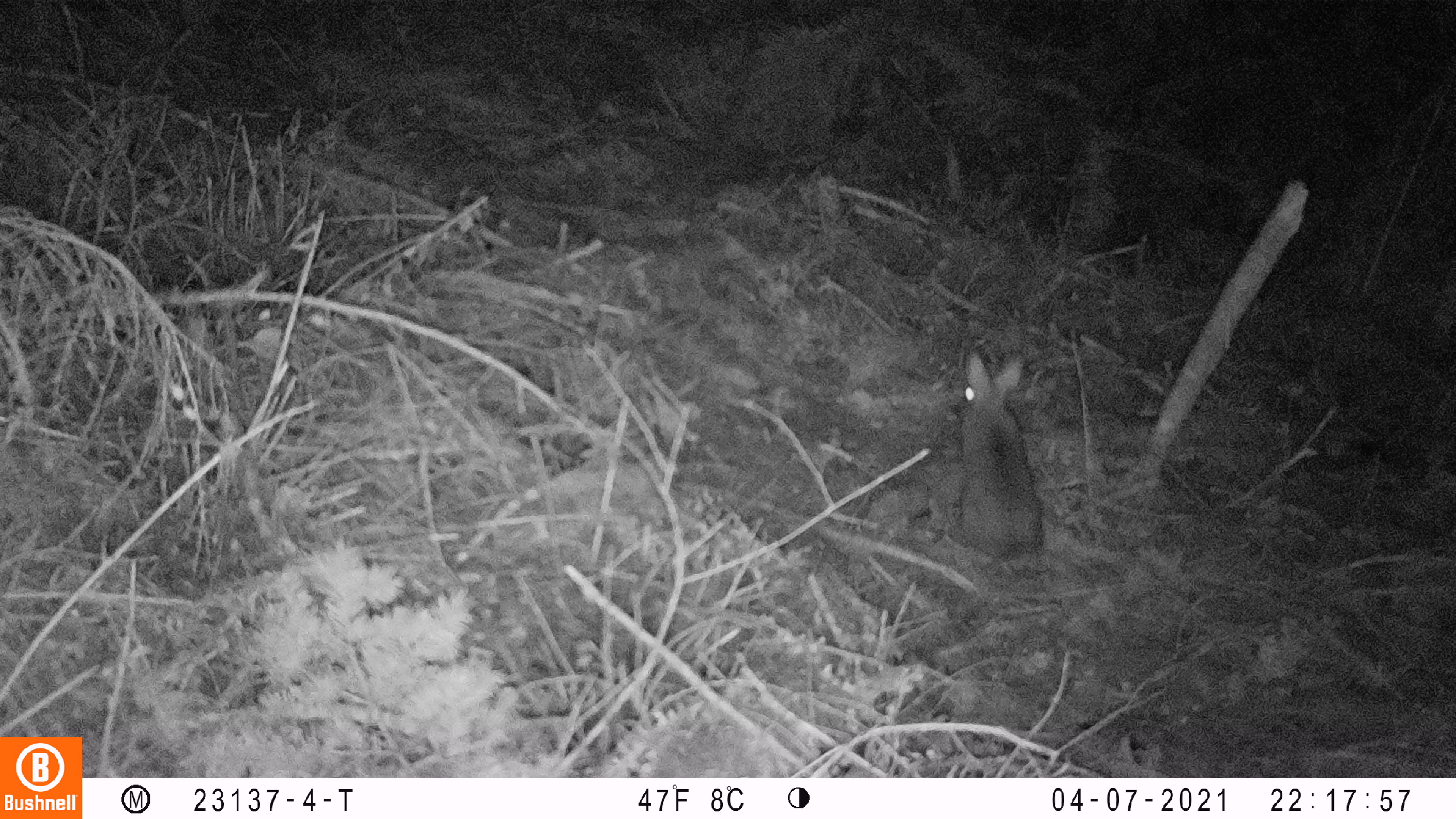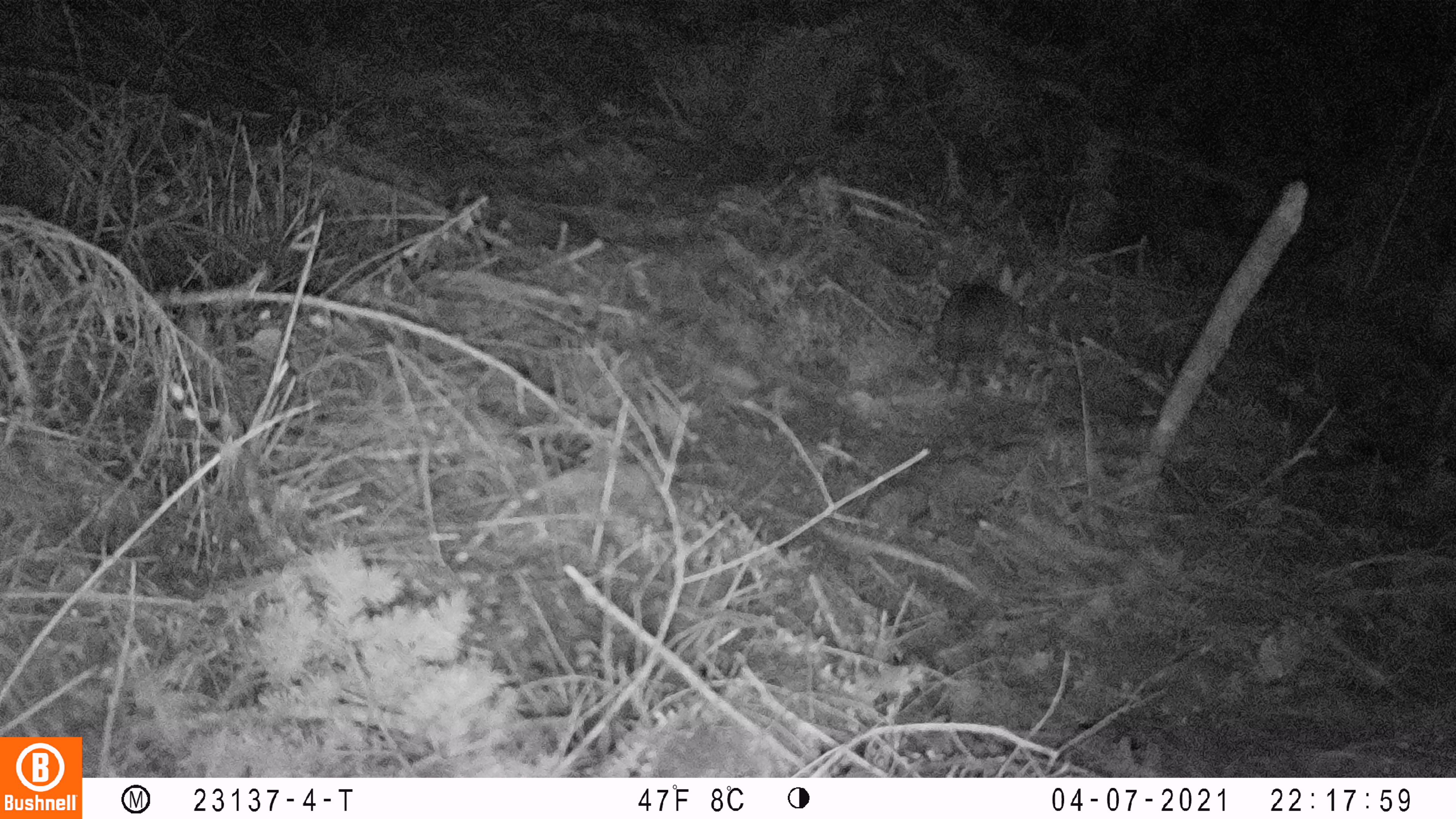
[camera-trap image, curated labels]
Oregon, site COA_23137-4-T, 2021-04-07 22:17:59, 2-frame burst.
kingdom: Animalia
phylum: Chordata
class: Mammalia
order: Lagomorpha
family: Leporidae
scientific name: Leporidae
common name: hares and rabbits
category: leporidae family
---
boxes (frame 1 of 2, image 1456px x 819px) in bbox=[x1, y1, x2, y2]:
leporidae family: bbox=[941, 350, 1048, 550]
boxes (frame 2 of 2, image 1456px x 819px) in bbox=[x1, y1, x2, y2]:
leporidae family: bbox=[931, 255, 1040, 379]